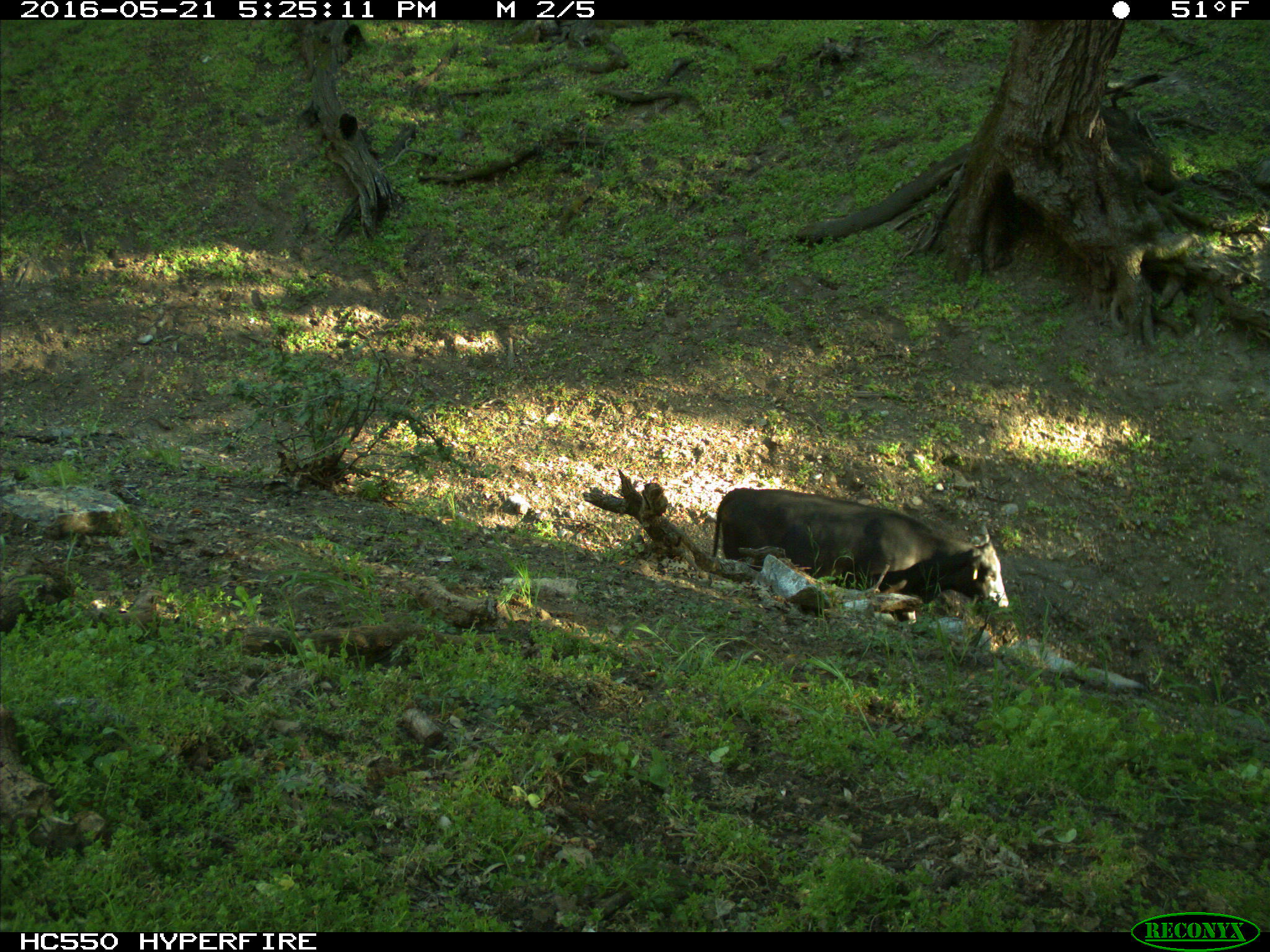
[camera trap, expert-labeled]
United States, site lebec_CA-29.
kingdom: Animalia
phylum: Chordata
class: Mammalia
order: Artiodactyla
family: Bovidae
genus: Bos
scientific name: Bos taurus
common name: domestic cow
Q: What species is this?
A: Bos taurus (domestic cow).